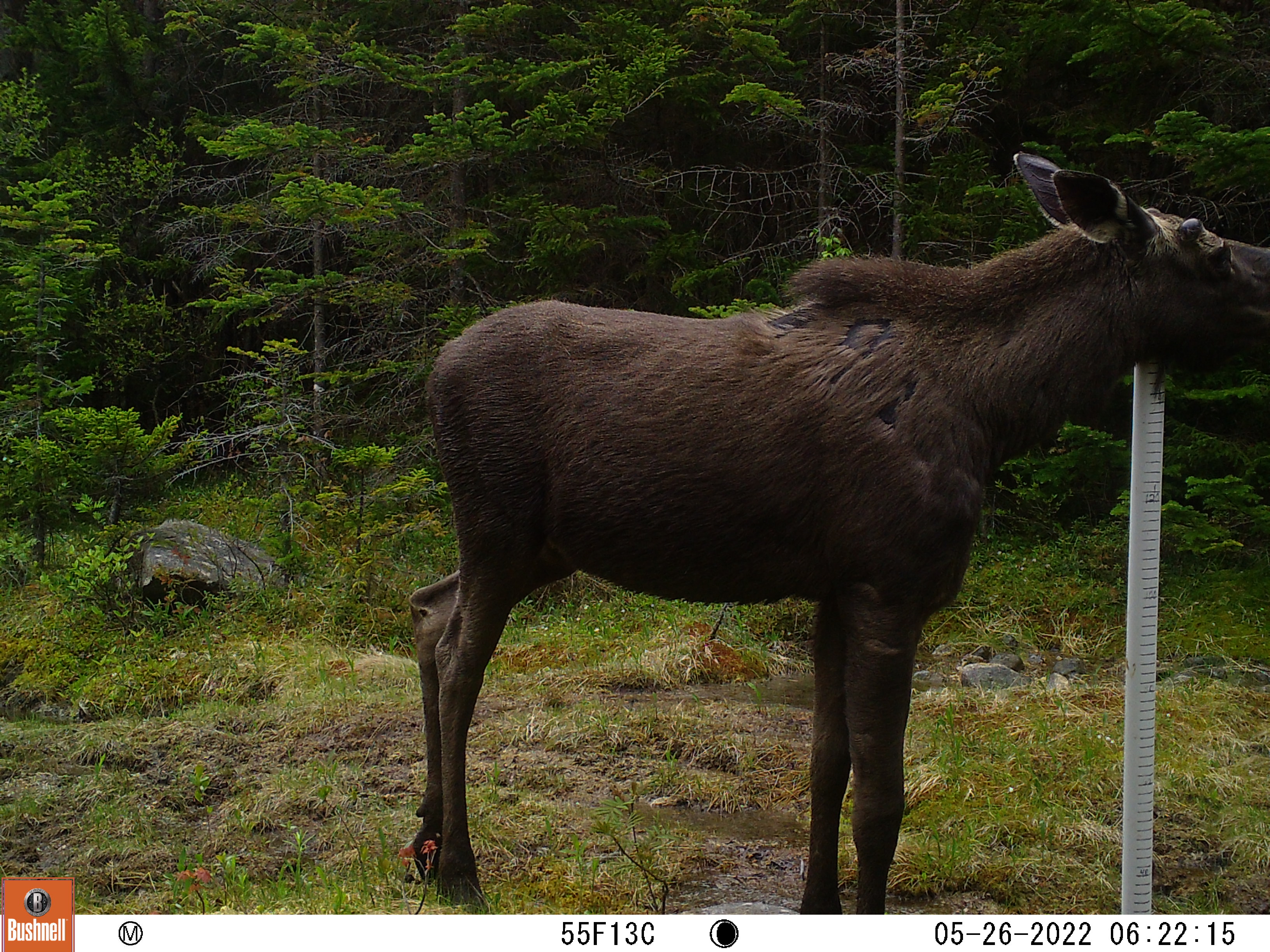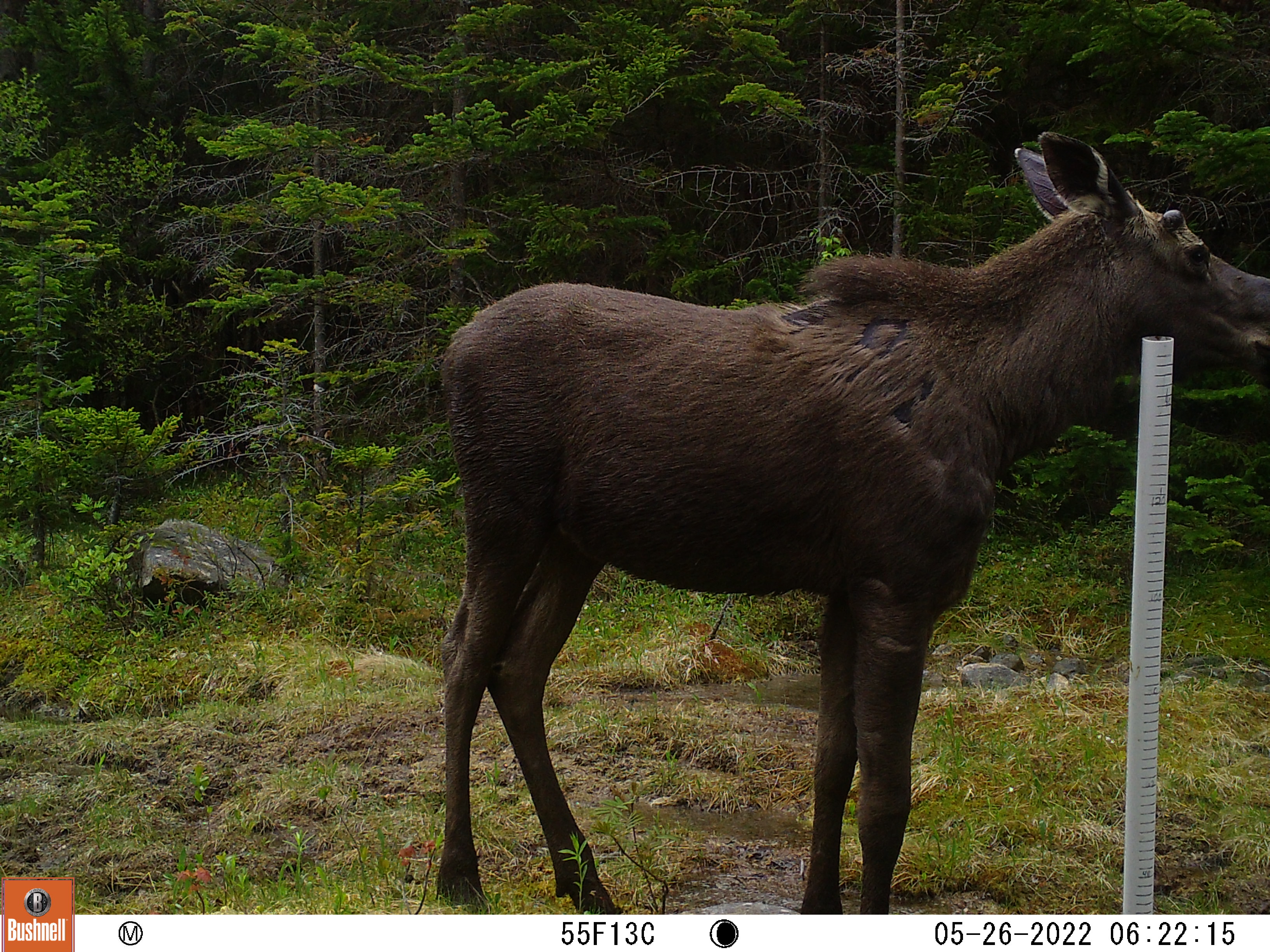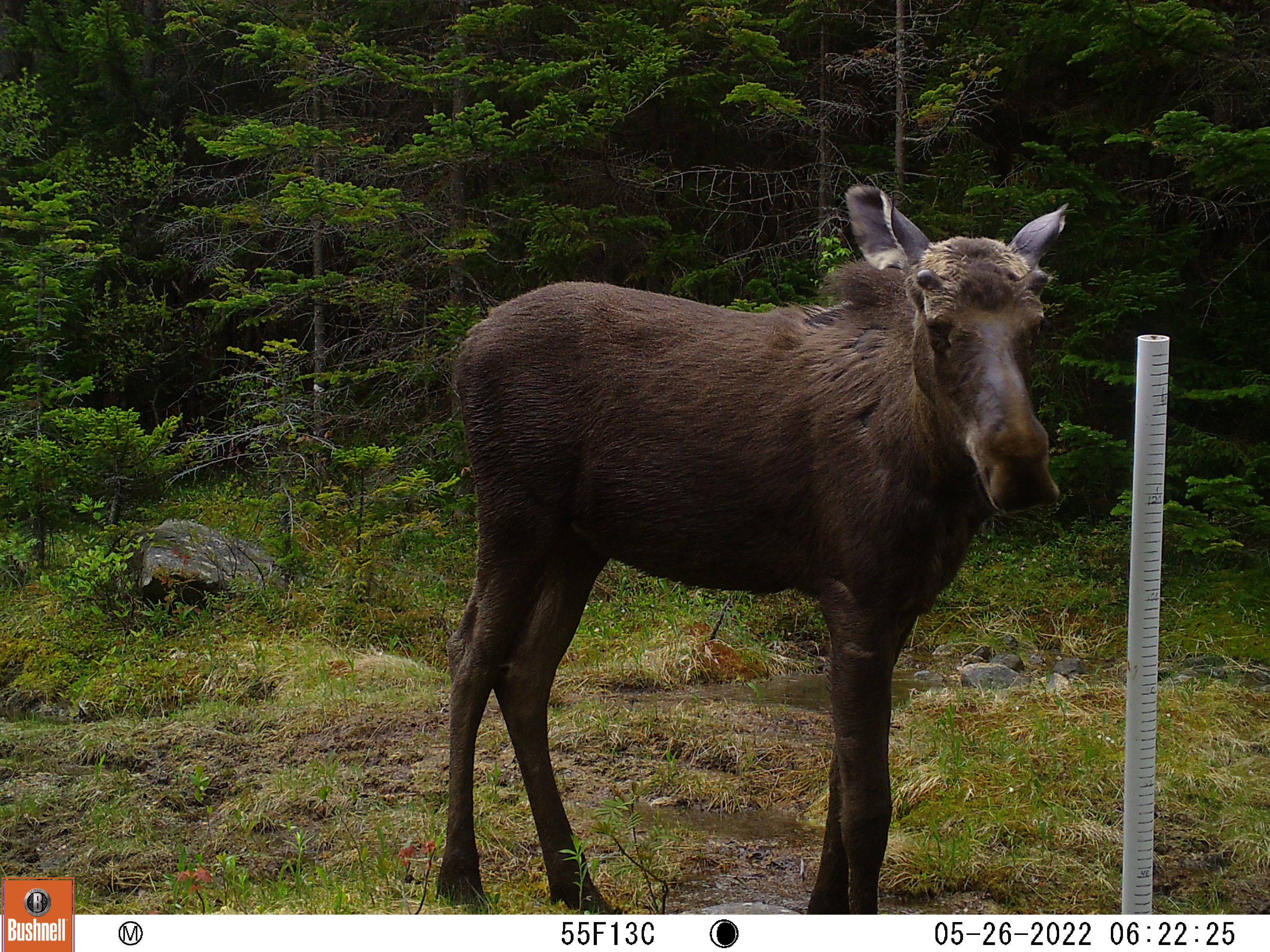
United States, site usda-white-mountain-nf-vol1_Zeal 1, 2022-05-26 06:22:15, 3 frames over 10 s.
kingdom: Animalia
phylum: Chordata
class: Mammalia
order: Artiodactyla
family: Cervidae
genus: Alces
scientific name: Alces alces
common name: moose